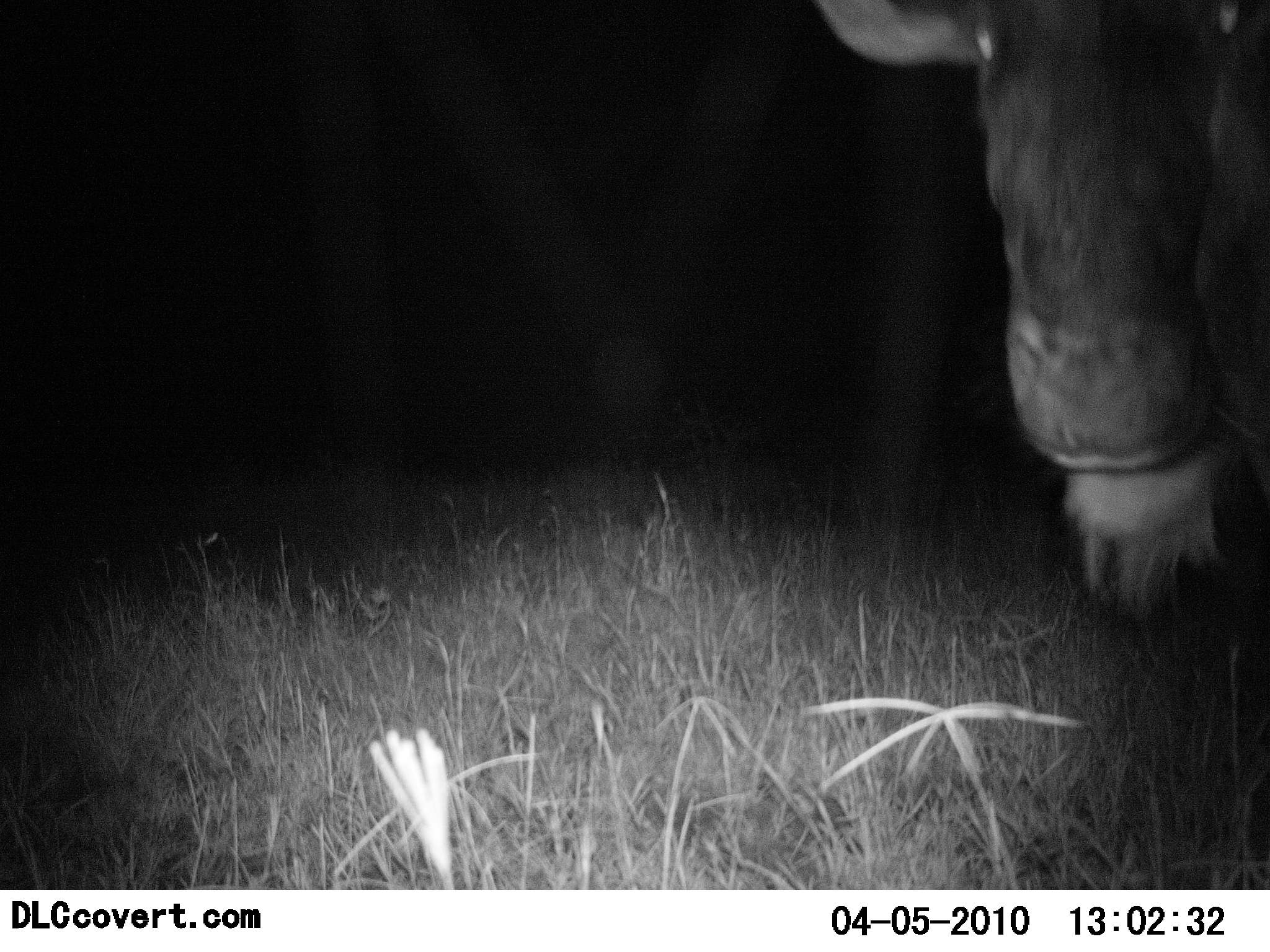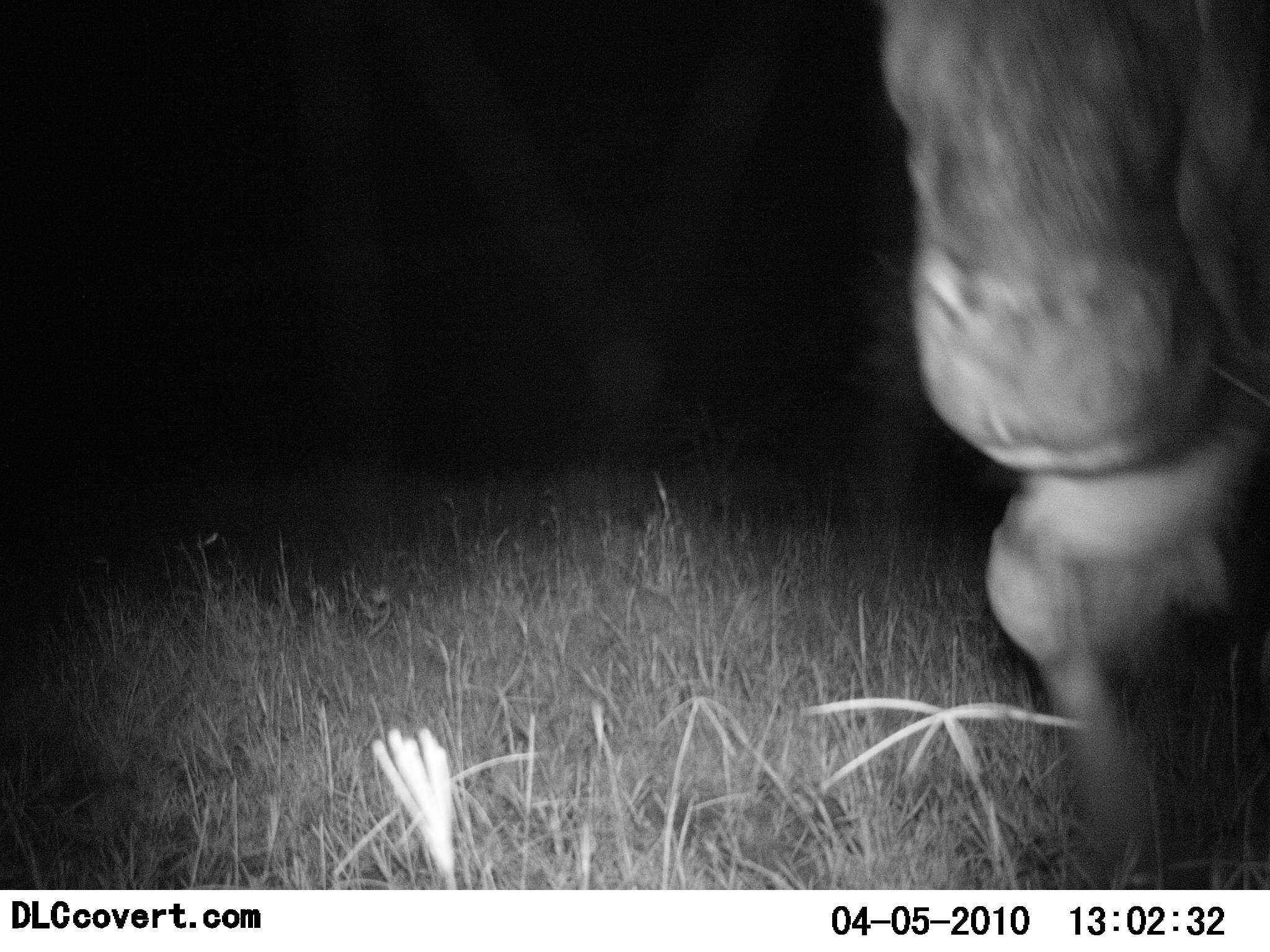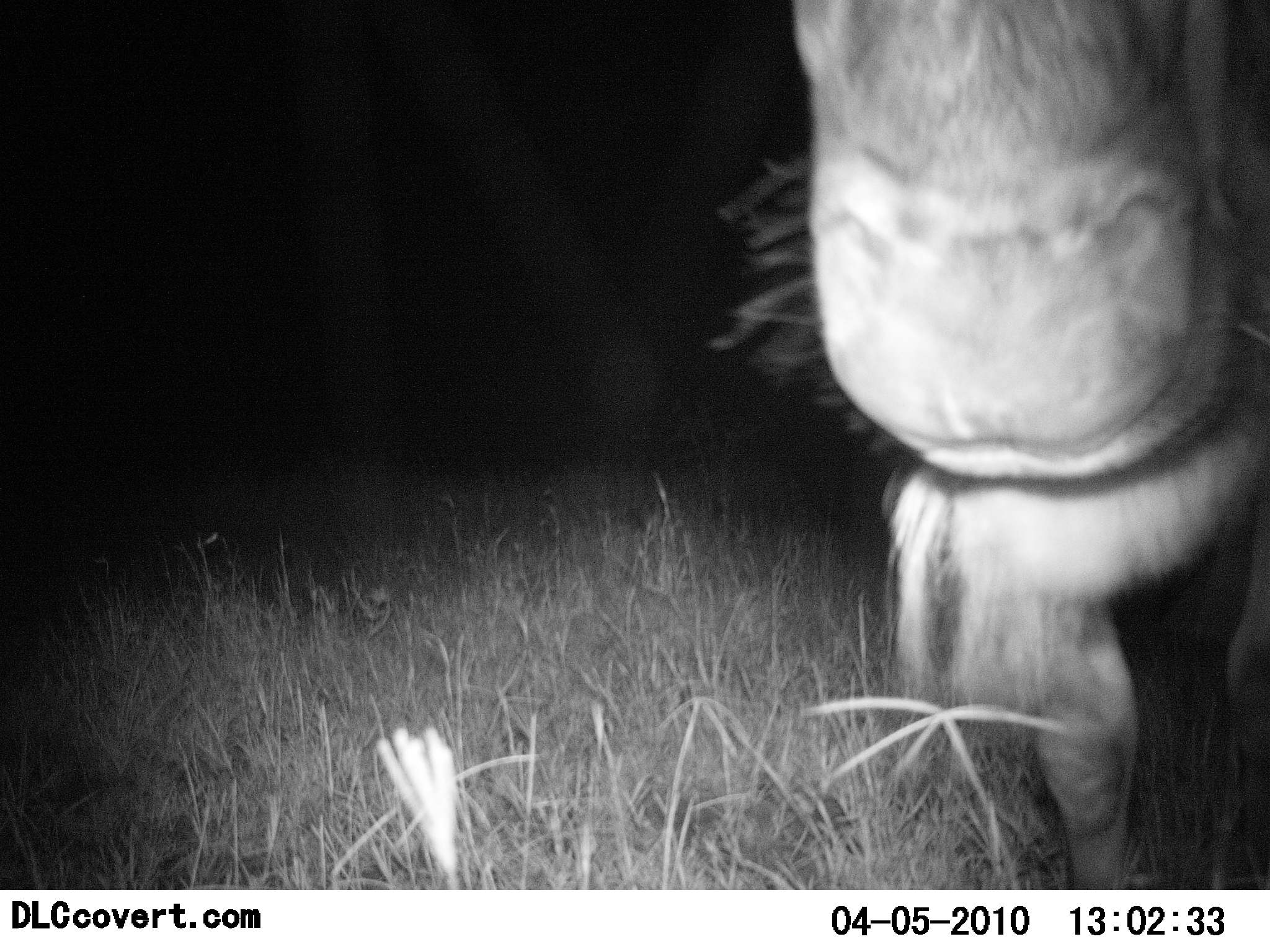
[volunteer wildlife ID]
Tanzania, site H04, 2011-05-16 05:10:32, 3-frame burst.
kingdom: Animalia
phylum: Chordata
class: Mammalia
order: Artiodactyla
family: Bovidae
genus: Connochaetes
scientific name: Connochaetes taurinus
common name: blue wildebeest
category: wildebeest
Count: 1.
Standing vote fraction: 31%.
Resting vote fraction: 0%.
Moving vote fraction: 69%.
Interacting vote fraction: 0%.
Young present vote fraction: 0%.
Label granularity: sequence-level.